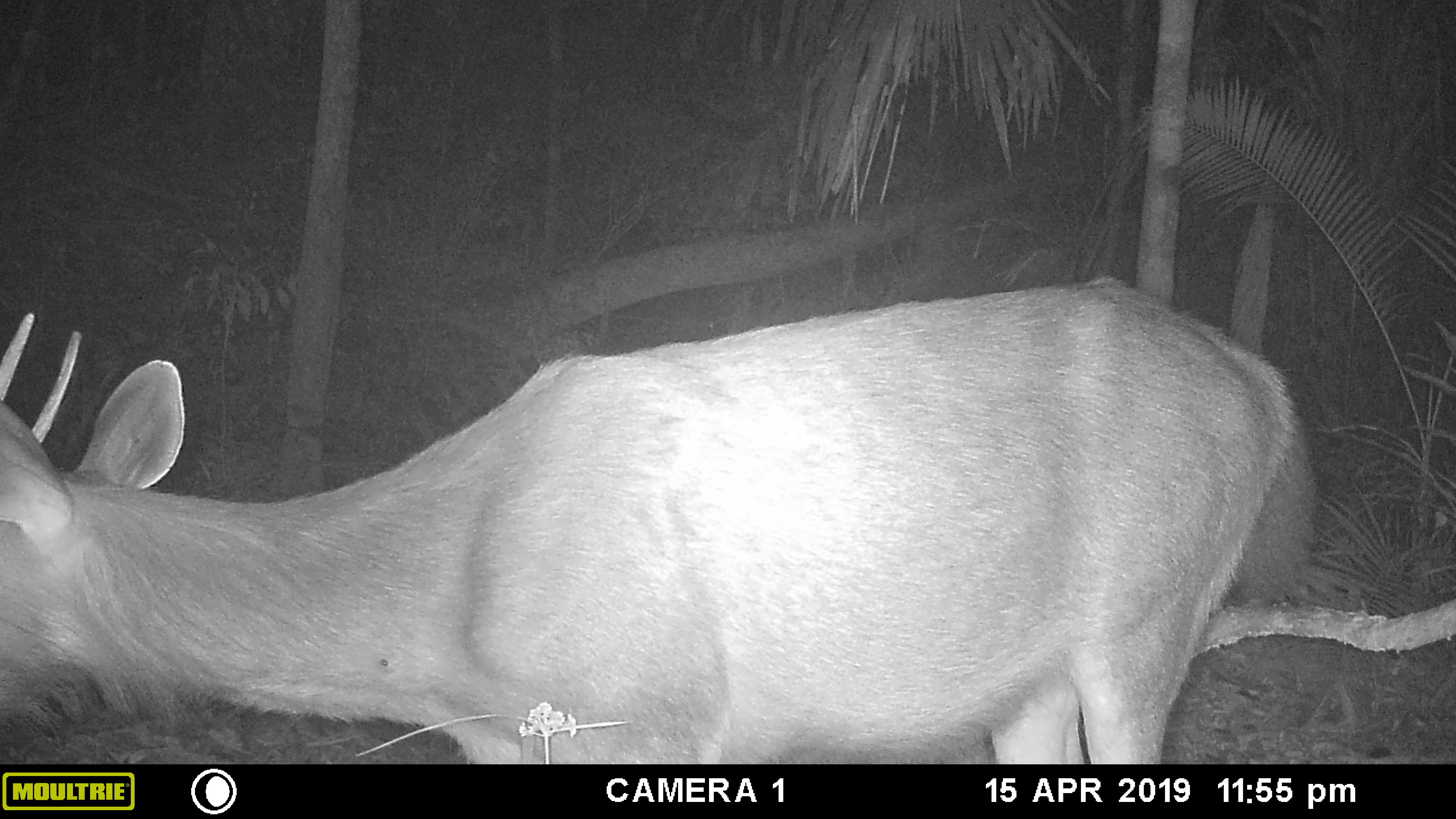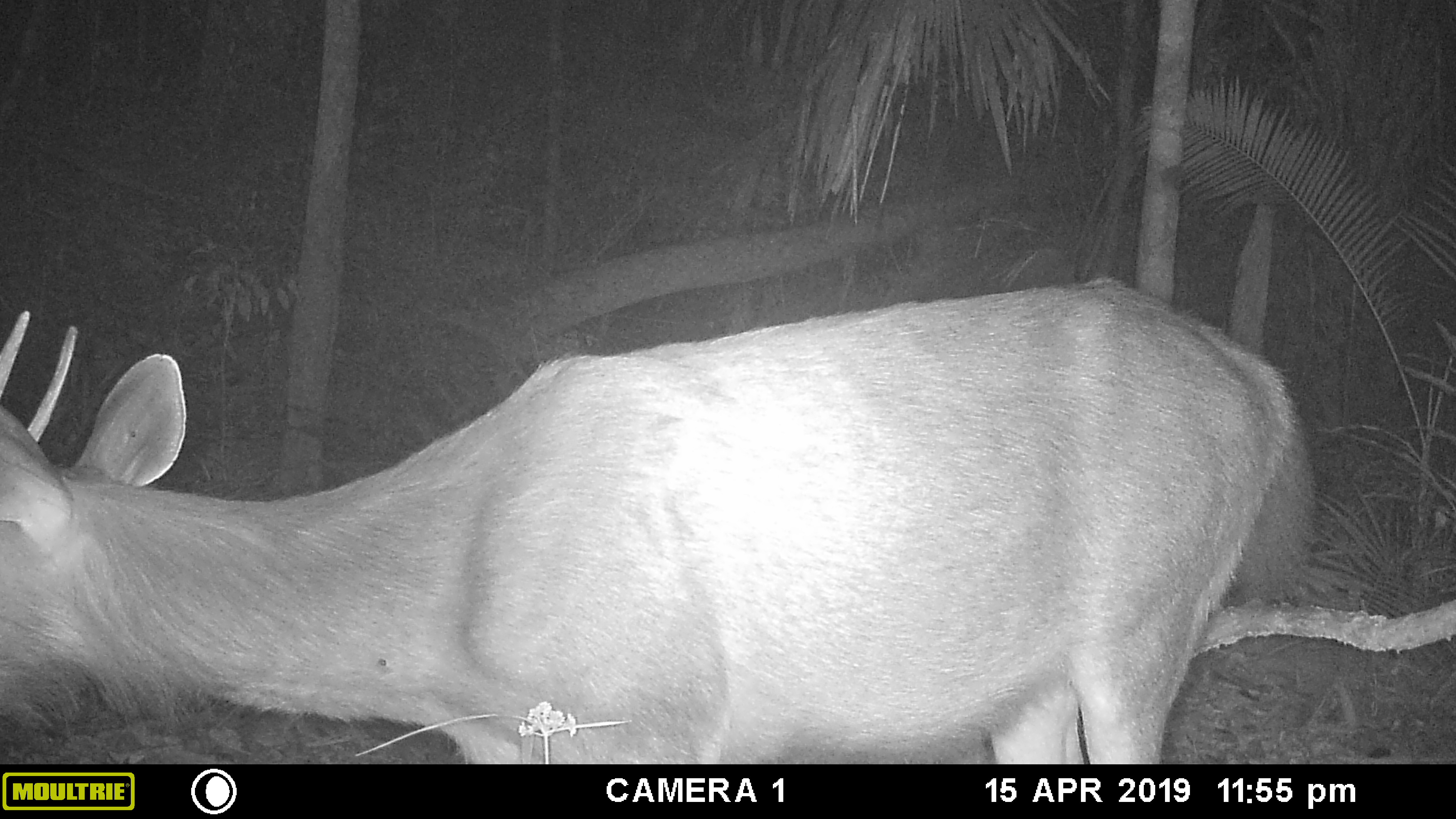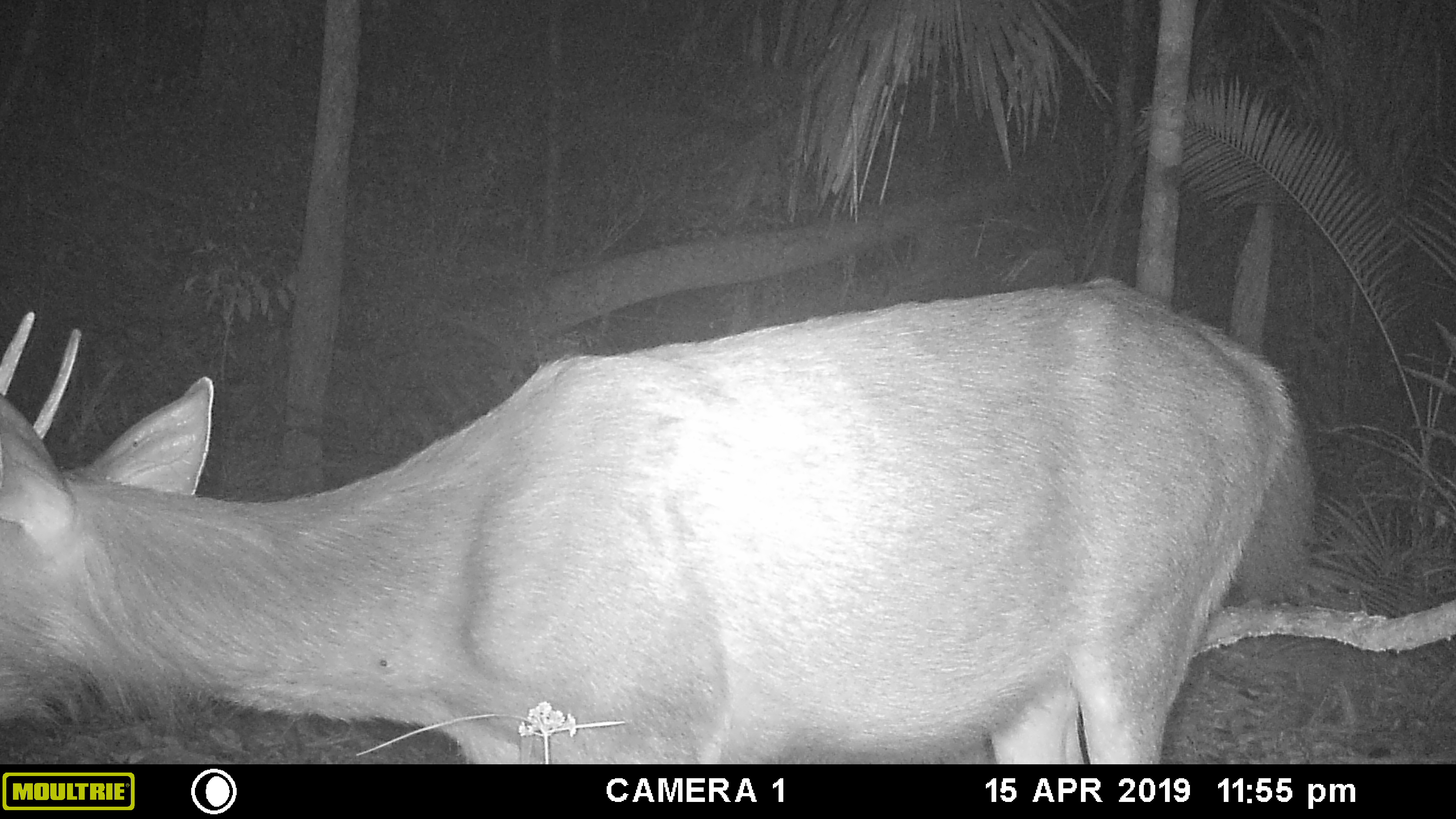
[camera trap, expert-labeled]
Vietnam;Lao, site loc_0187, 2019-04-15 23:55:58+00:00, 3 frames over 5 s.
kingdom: Animalia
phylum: Chordata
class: Mammalia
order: Artiodactyla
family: Cervidae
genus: Rusa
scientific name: Rusa unicolor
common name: sambar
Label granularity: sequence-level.